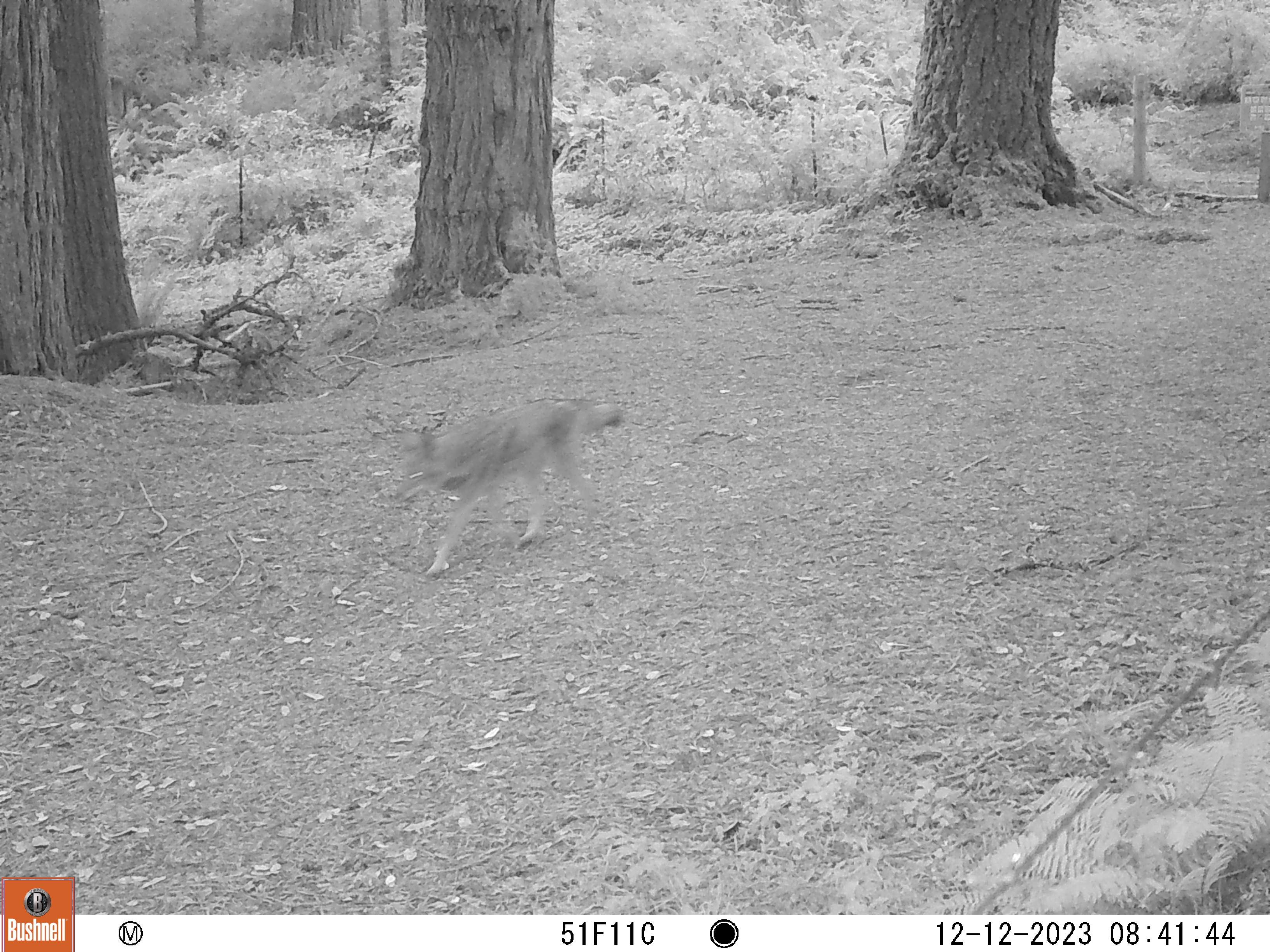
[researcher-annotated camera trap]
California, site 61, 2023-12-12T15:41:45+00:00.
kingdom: Animalia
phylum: Chordata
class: Mammalia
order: Carnivora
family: Canidae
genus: Canis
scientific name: Canis latrans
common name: coyote